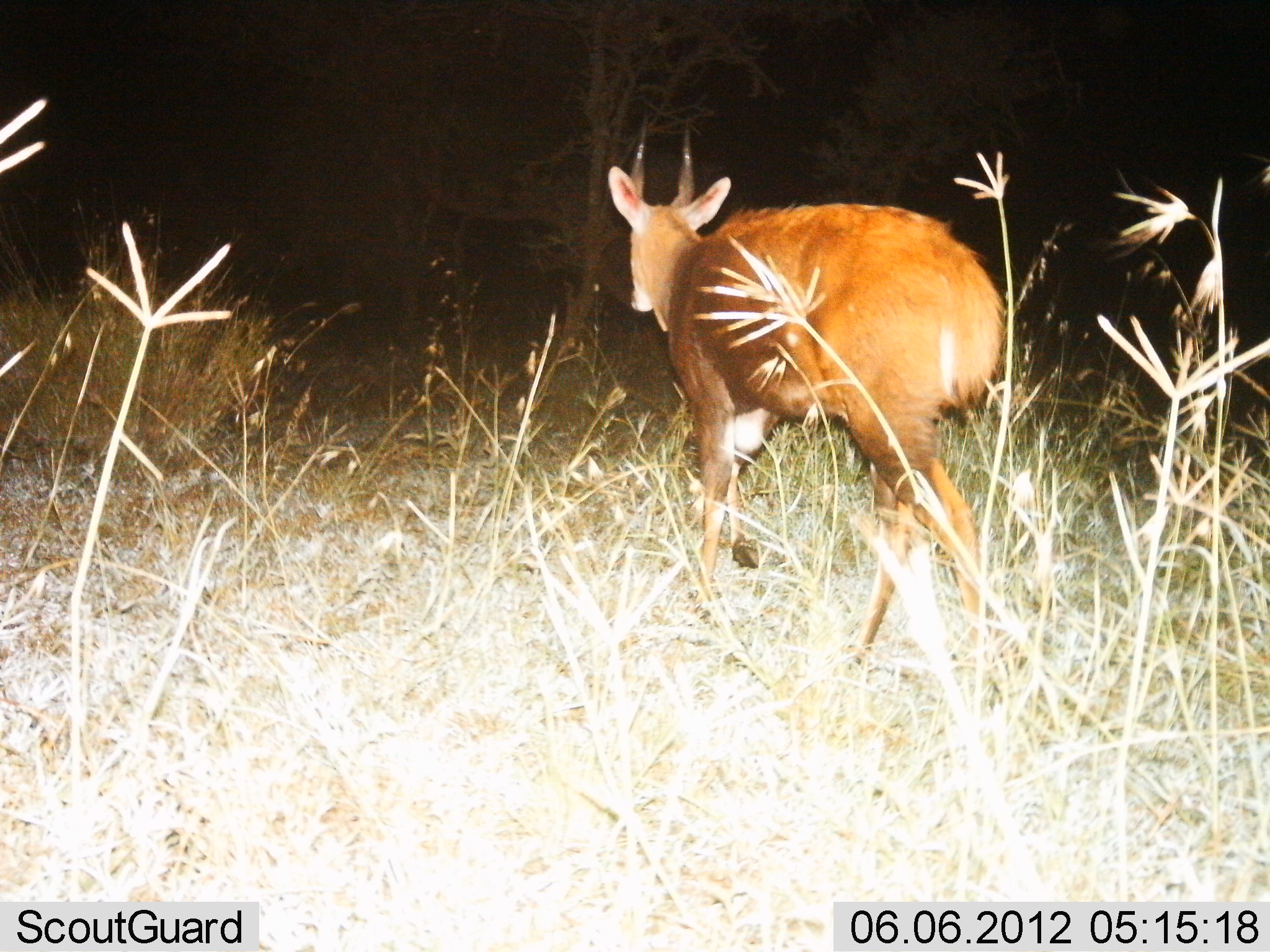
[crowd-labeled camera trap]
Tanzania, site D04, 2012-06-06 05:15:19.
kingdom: Animalia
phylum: Chordata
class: Mammalia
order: Artiodactyla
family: Bovidae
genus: Redunca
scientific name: Redunca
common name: reedbuck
Reedbuck (Redunca), count 1. Behavior (volunteer vote fractions): standing 0%, resting 0%, moving 100%, interacting 0%. Young present (vote fraction): 0%. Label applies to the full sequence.